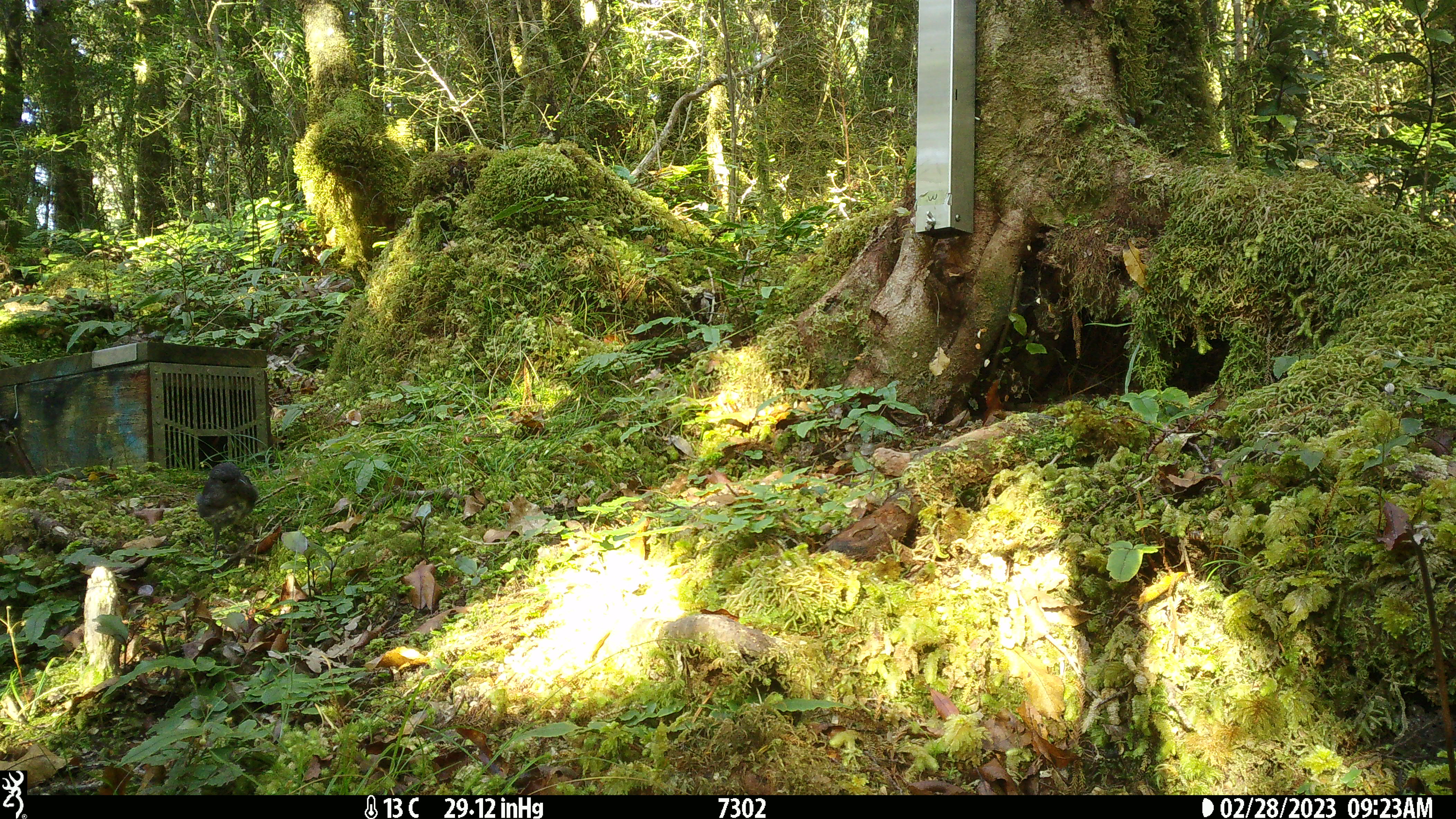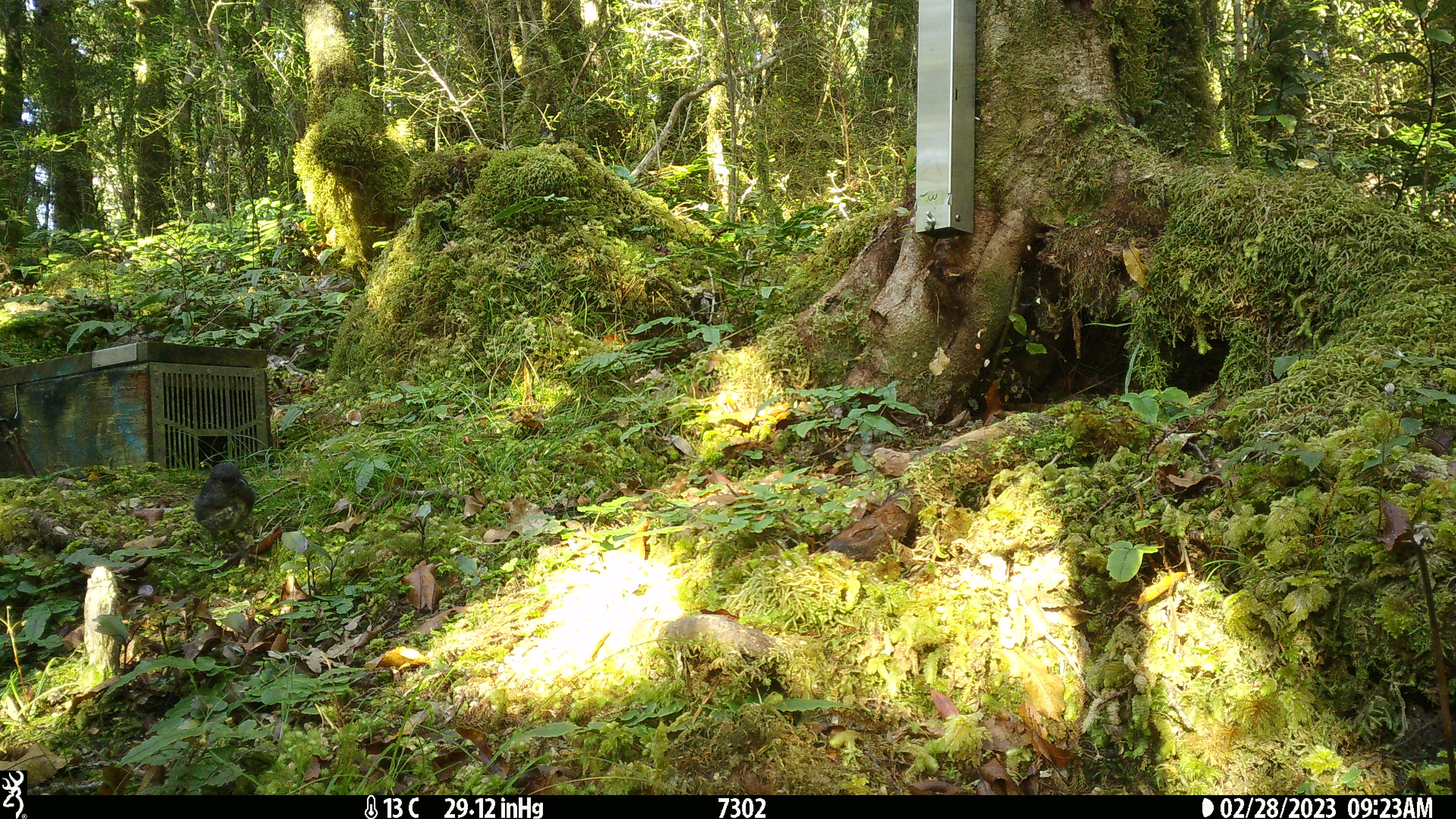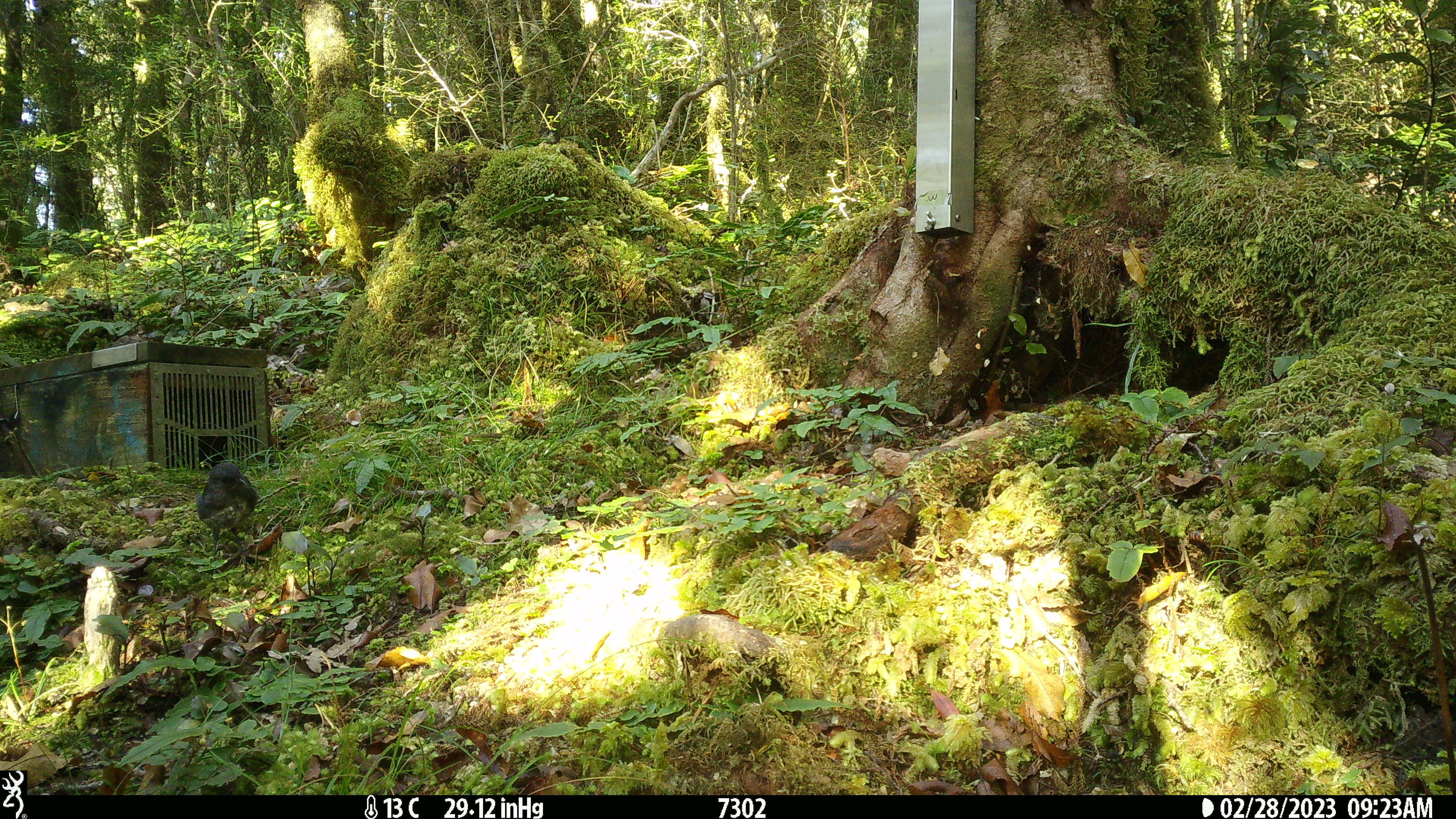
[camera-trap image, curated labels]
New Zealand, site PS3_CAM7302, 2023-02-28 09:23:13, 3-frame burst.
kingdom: Animalia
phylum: Chordata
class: Aves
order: Passeriformes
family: Petroicidae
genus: Petroica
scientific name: Petroica australis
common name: new zealand robin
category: robin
Robin (new zealand robin) (Petroica australis).